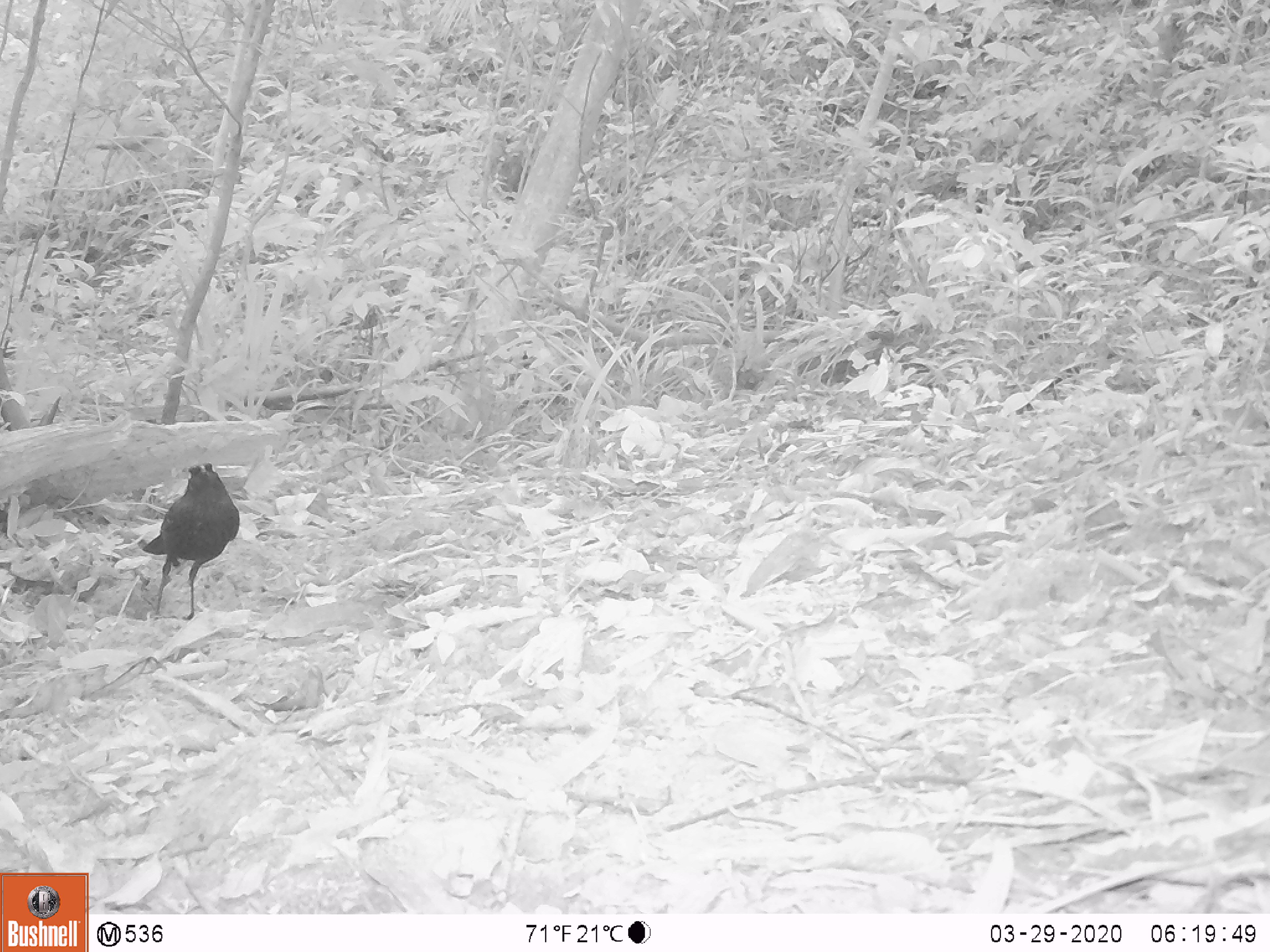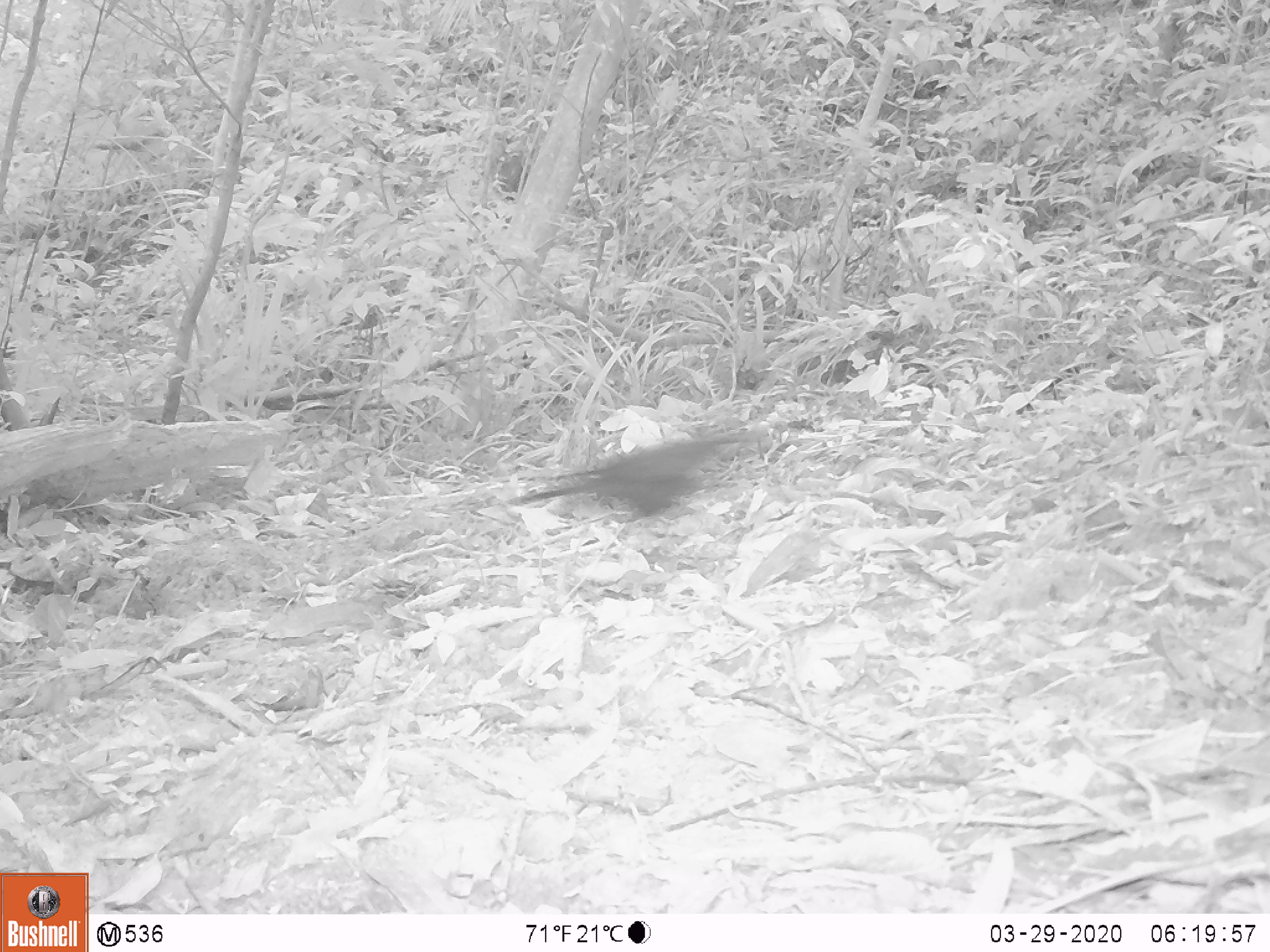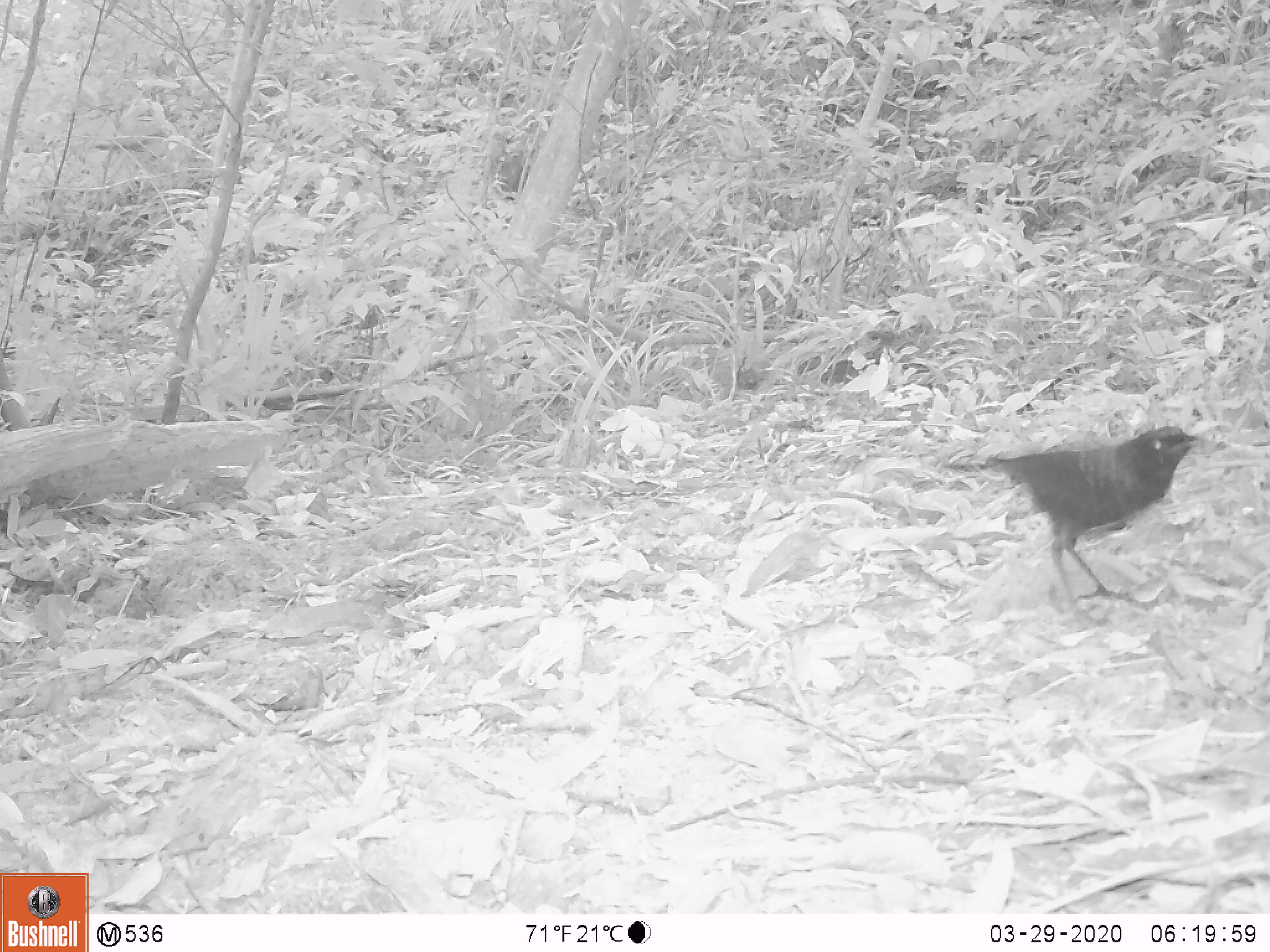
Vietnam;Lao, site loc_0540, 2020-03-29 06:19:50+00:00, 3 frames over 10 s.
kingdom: Animalia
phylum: Chordata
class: Aves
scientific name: Aves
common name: bird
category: unidentified bird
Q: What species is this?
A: Unidentified bird (bird) (Aves).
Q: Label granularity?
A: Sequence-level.